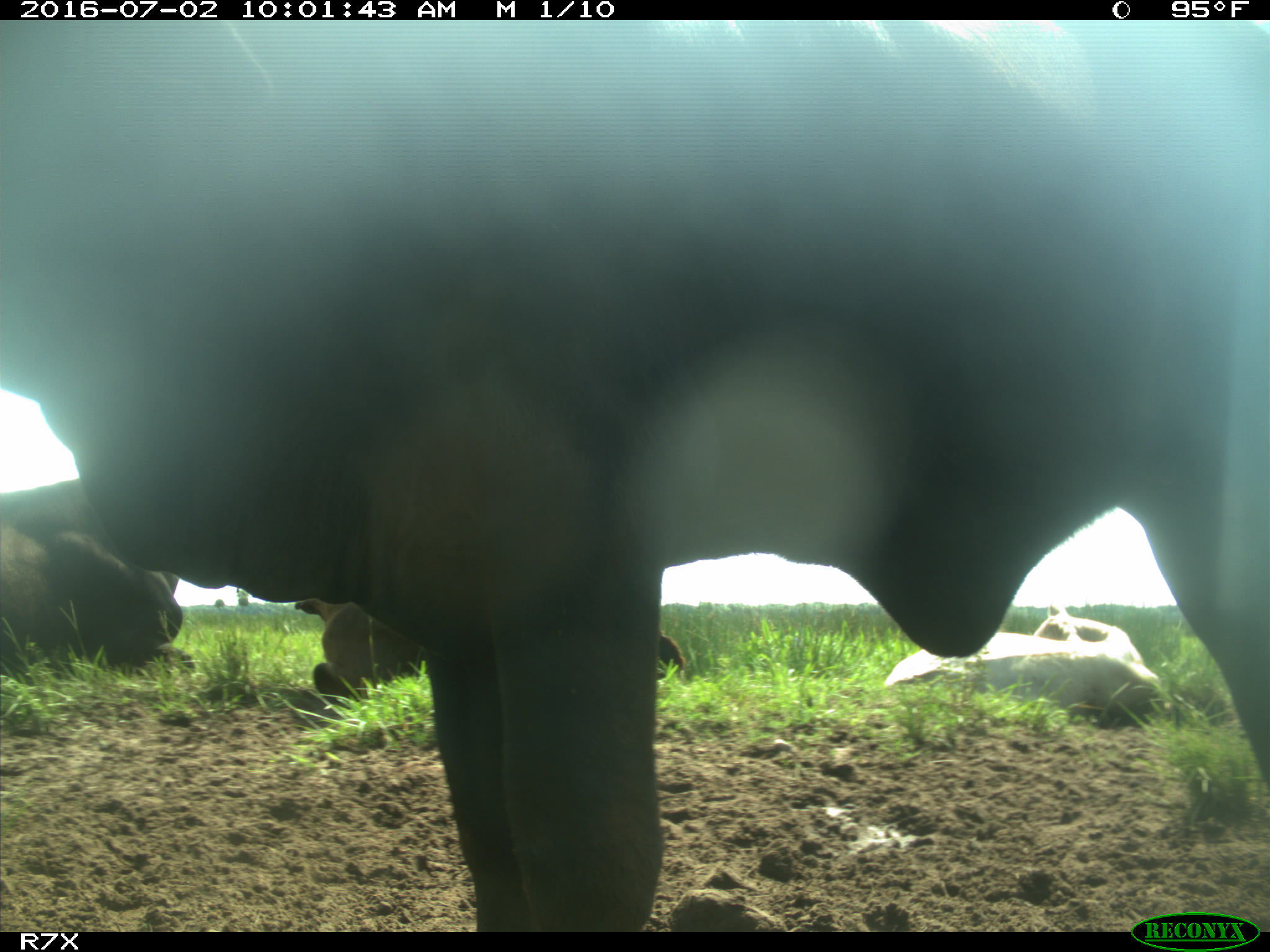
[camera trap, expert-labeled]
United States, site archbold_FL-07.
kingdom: Animalia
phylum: Chordata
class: Mammalia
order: Artiodactyla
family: Bovidae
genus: Bos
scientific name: Bos taurus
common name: domestic cow